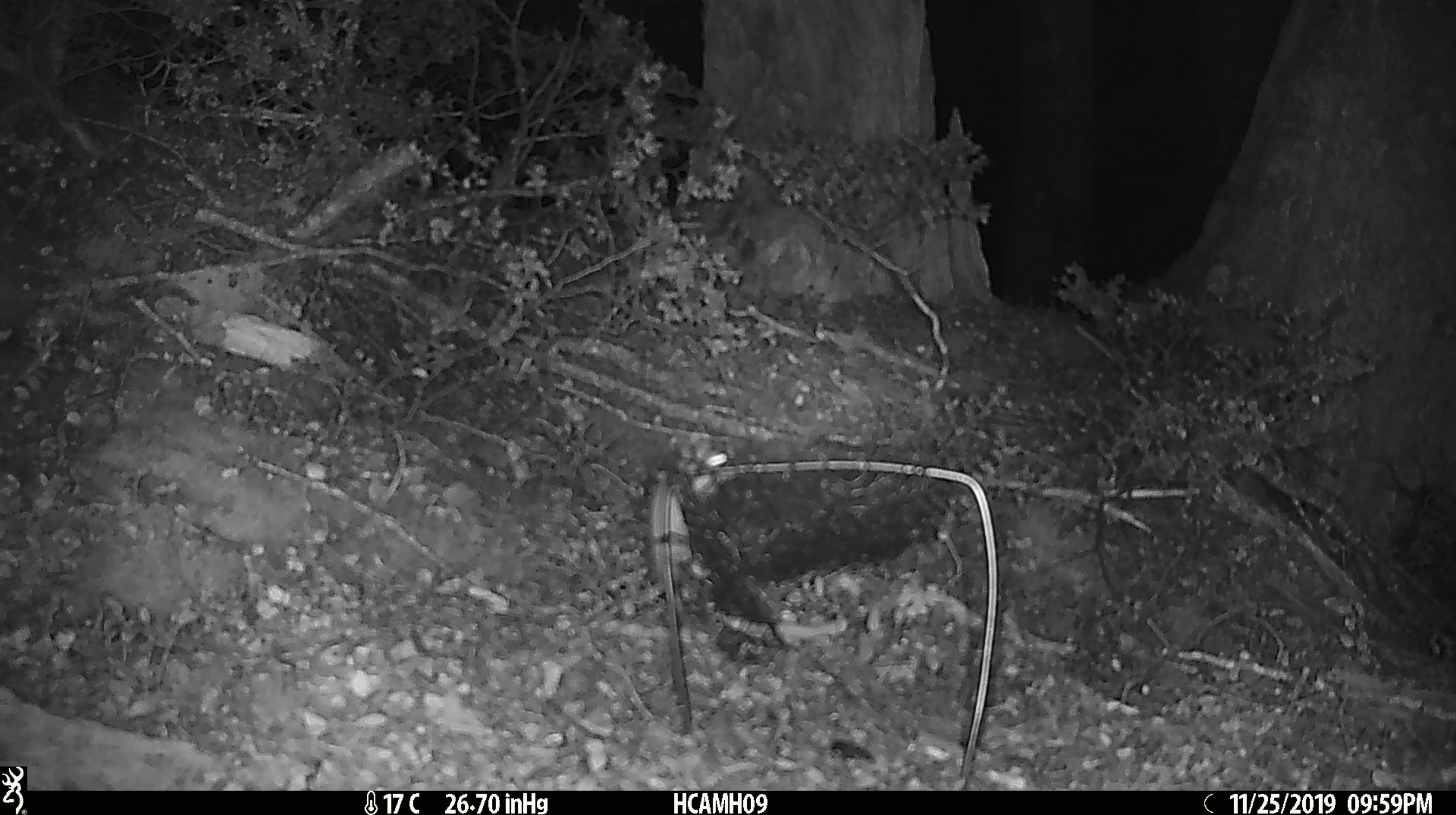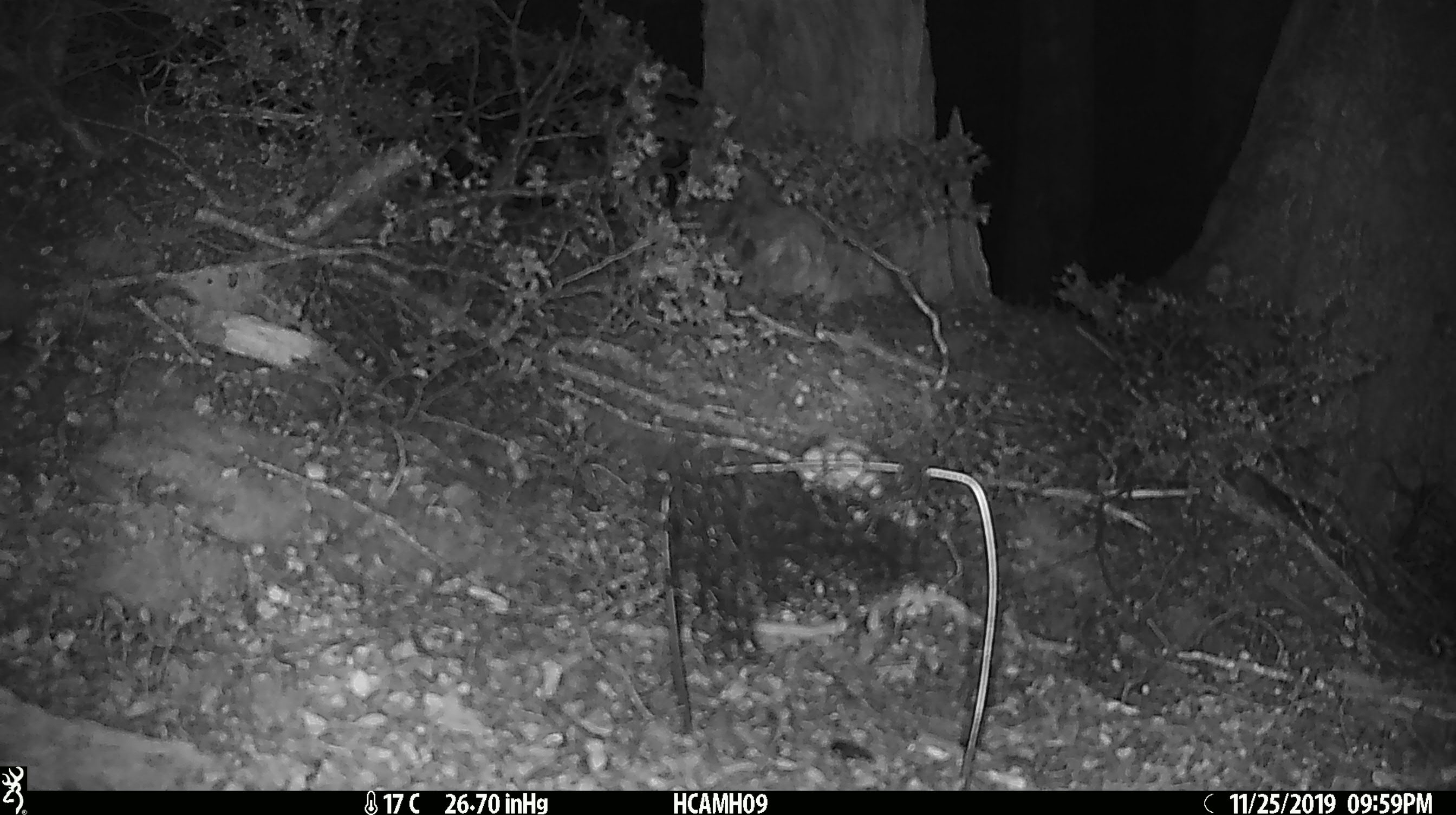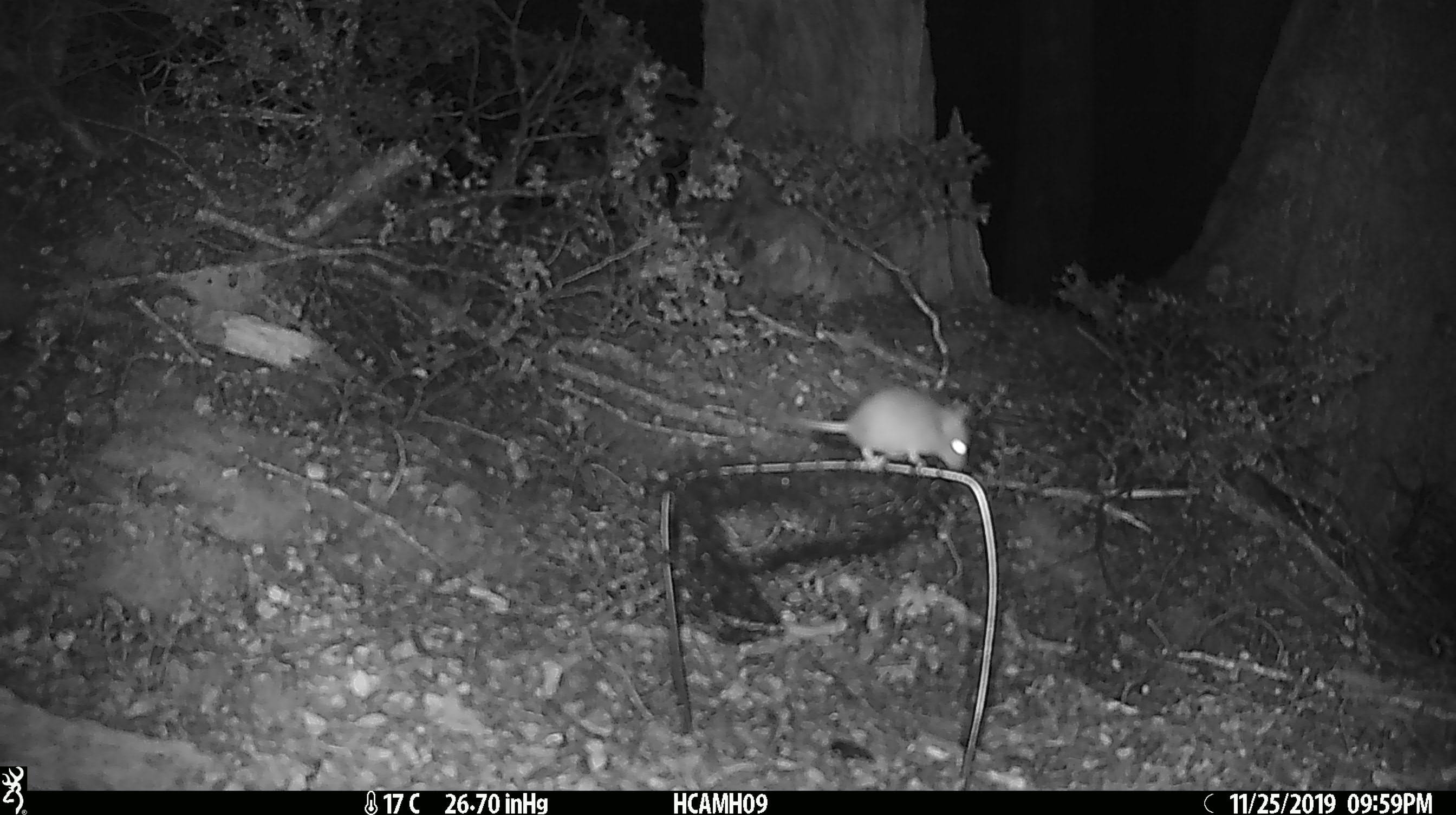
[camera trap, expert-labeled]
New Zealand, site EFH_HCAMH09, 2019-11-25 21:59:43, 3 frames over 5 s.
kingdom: Animalia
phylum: Chordata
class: Mammalia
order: Rodentia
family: Muridae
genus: Mus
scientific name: Mus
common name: mouse